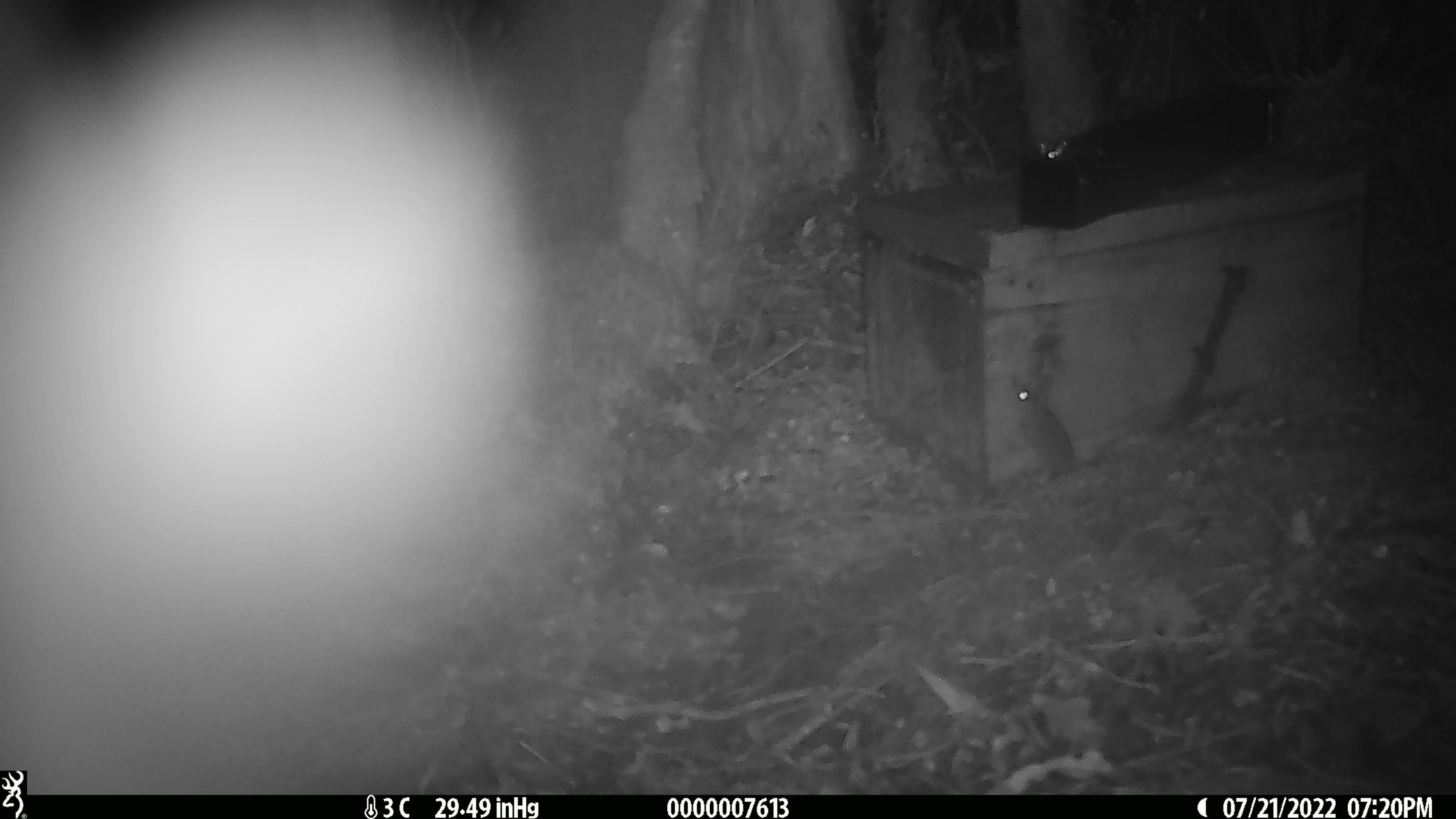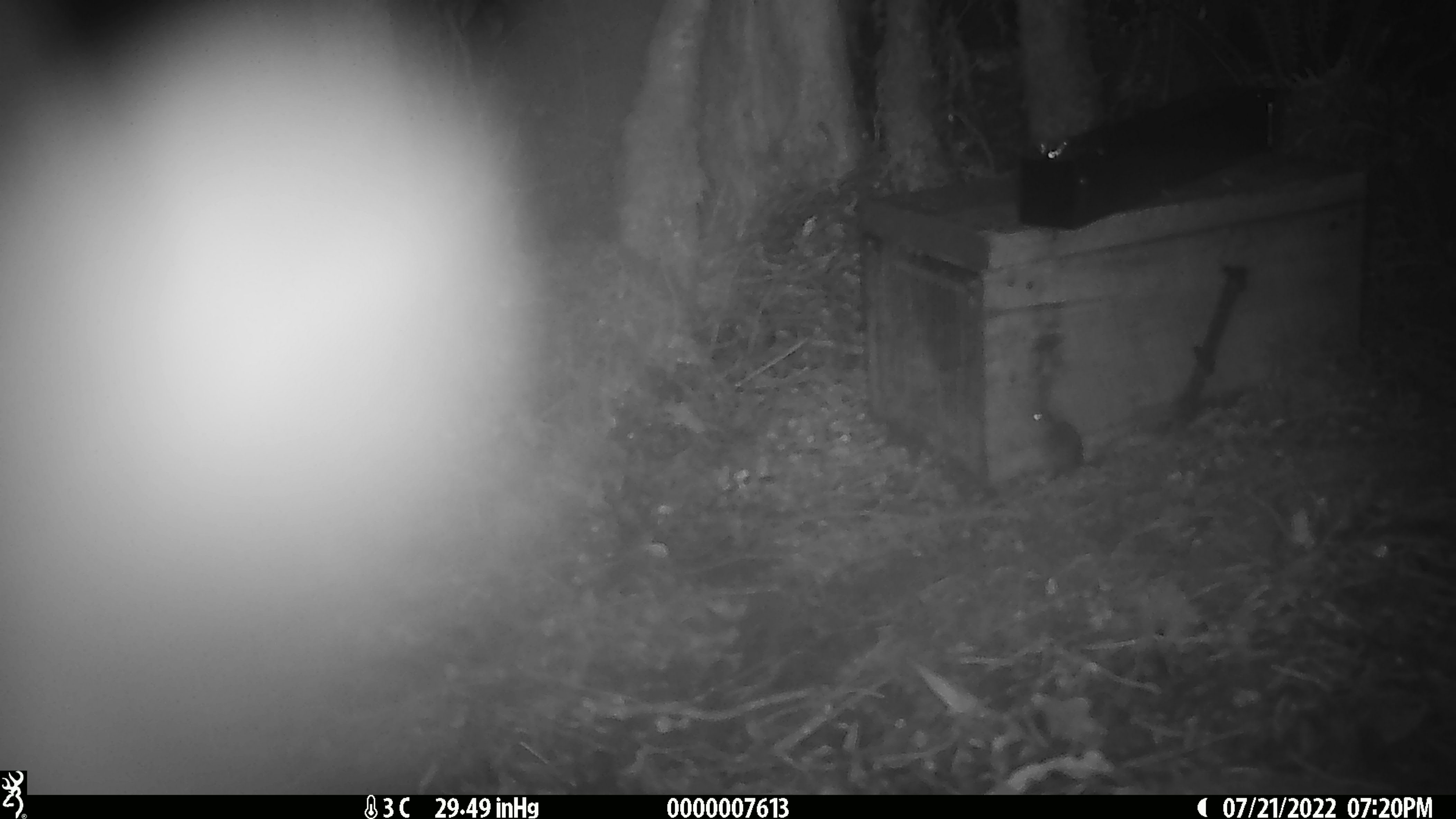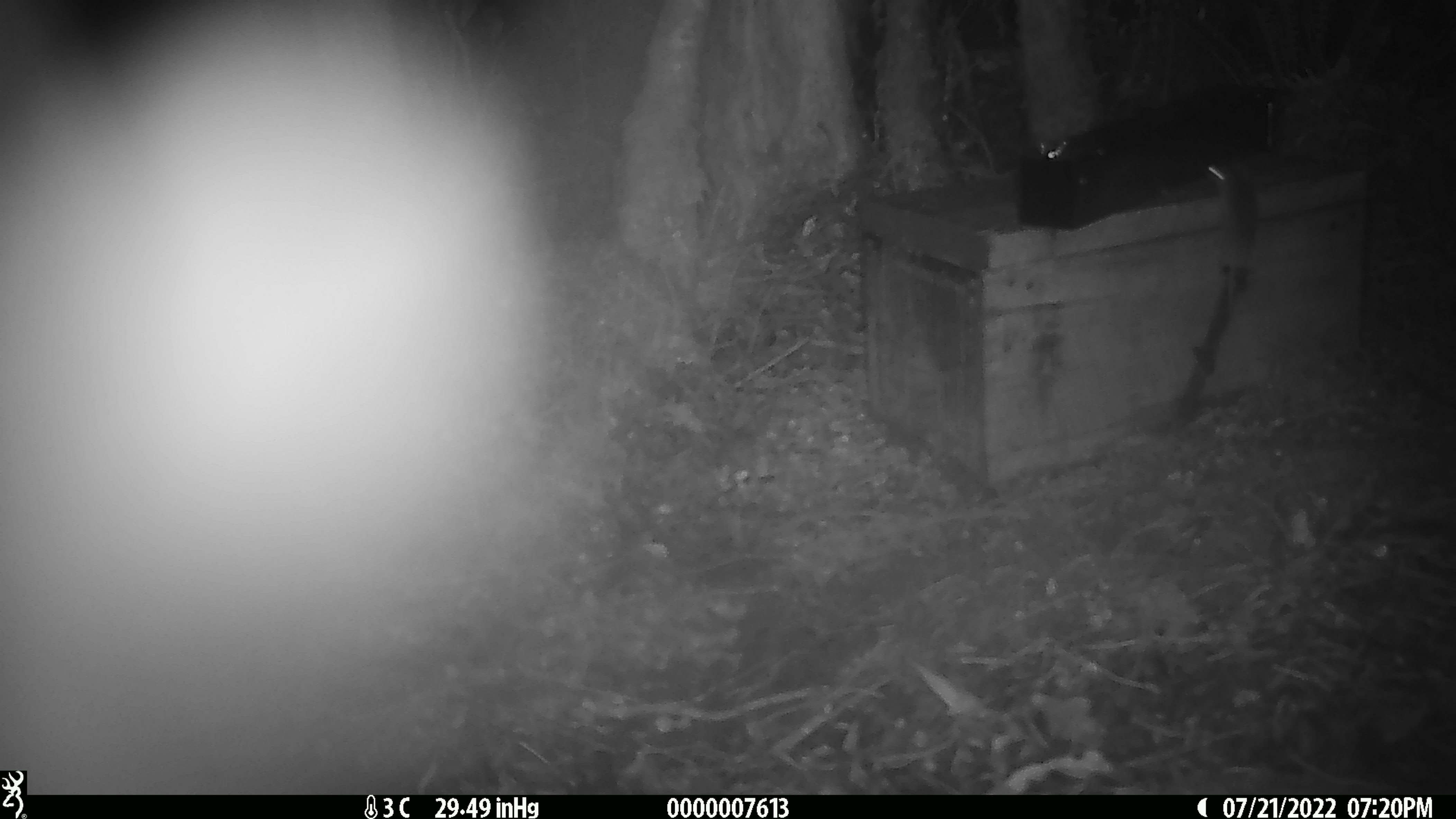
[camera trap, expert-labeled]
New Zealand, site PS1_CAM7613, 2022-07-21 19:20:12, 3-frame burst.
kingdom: Animalia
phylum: Chordata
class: Mammalia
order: Rodentia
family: Muridae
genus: Mus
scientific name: Mus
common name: mouse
Mouse (Mus).